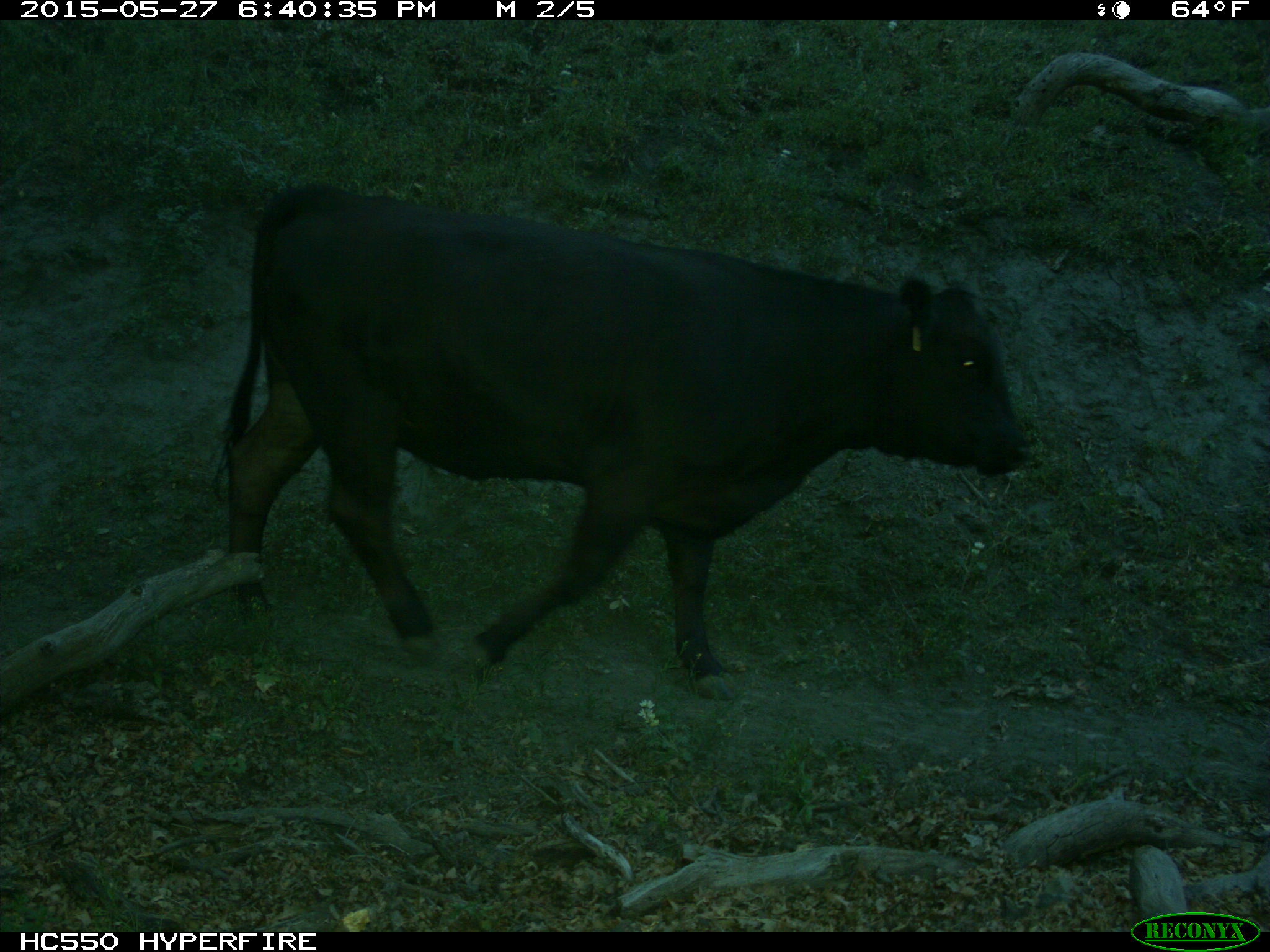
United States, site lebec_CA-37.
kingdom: Animalia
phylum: Chordata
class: Mammalia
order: Artiodactyla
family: Bovidae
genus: Bos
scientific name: Bos taurus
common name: domestic cow